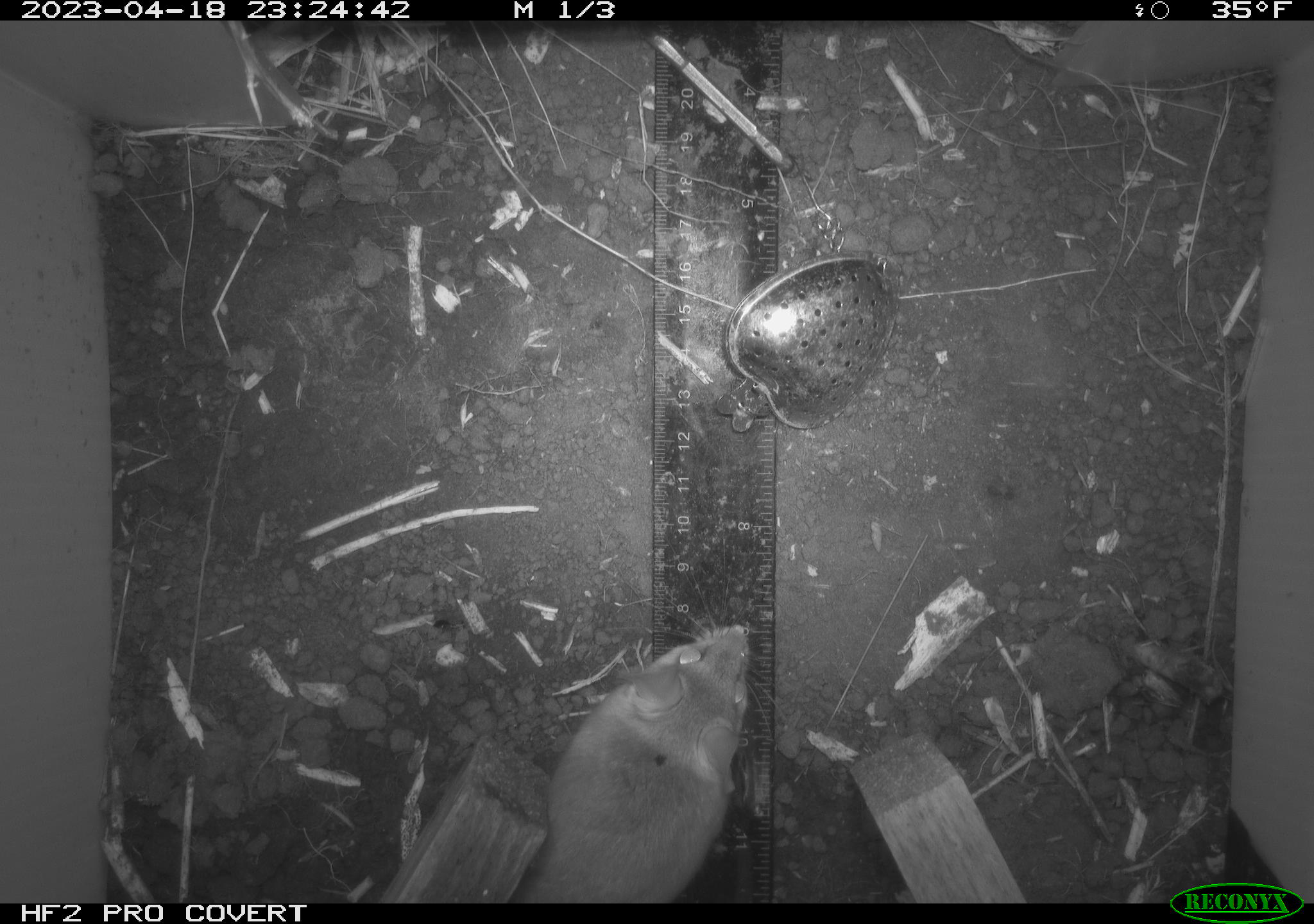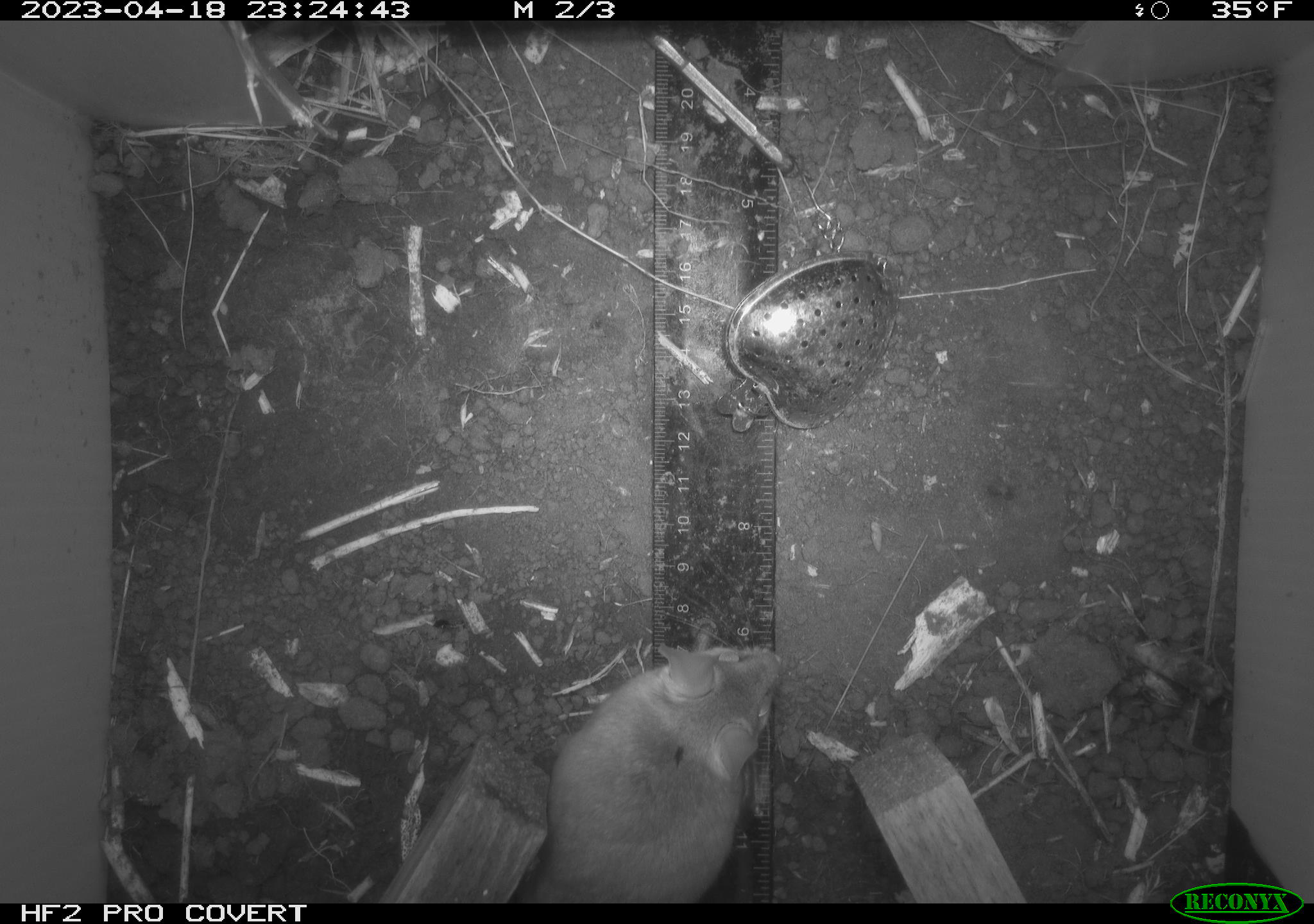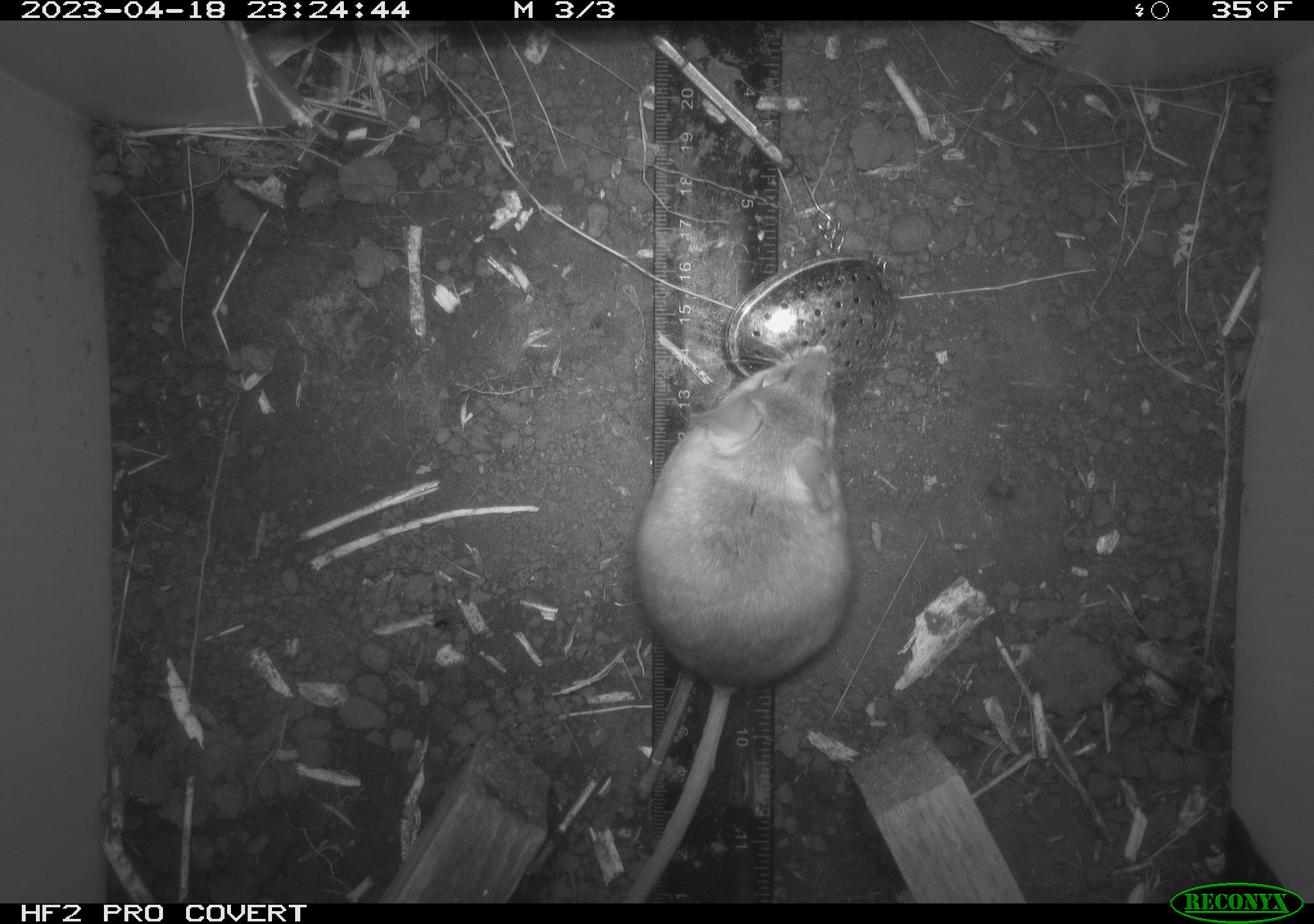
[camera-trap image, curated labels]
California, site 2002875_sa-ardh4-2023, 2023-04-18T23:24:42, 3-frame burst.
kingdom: Animalia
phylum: Chordata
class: Mammalia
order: Rodentia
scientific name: Rodentia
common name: mouse species